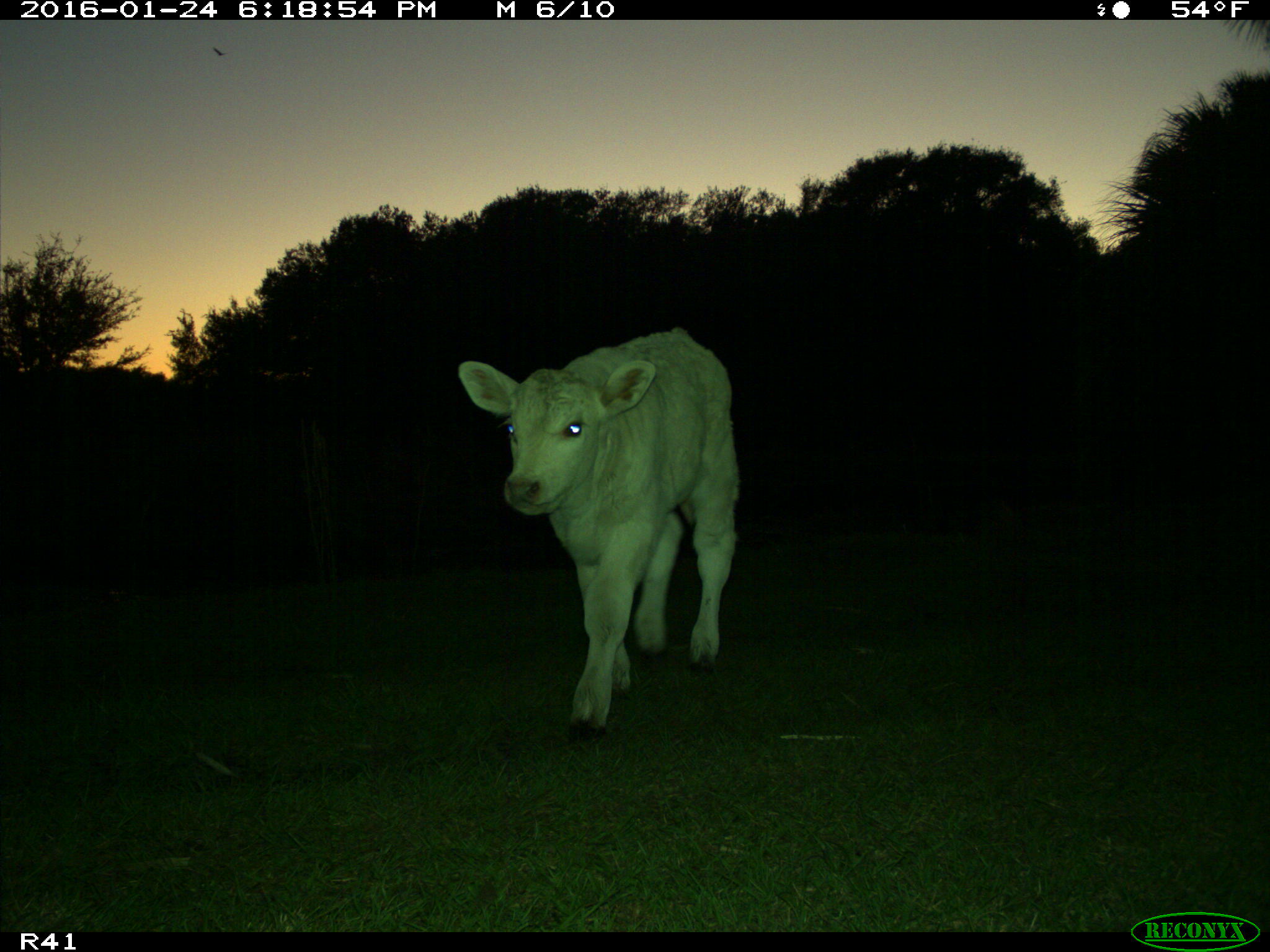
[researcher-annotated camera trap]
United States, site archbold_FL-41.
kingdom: Animalia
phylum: Chordata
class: Mammalia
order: Artiodactyla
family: Bovidae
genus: Bos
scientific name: Bos taurus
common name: domestic cow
Bos taurus (domestic cow).